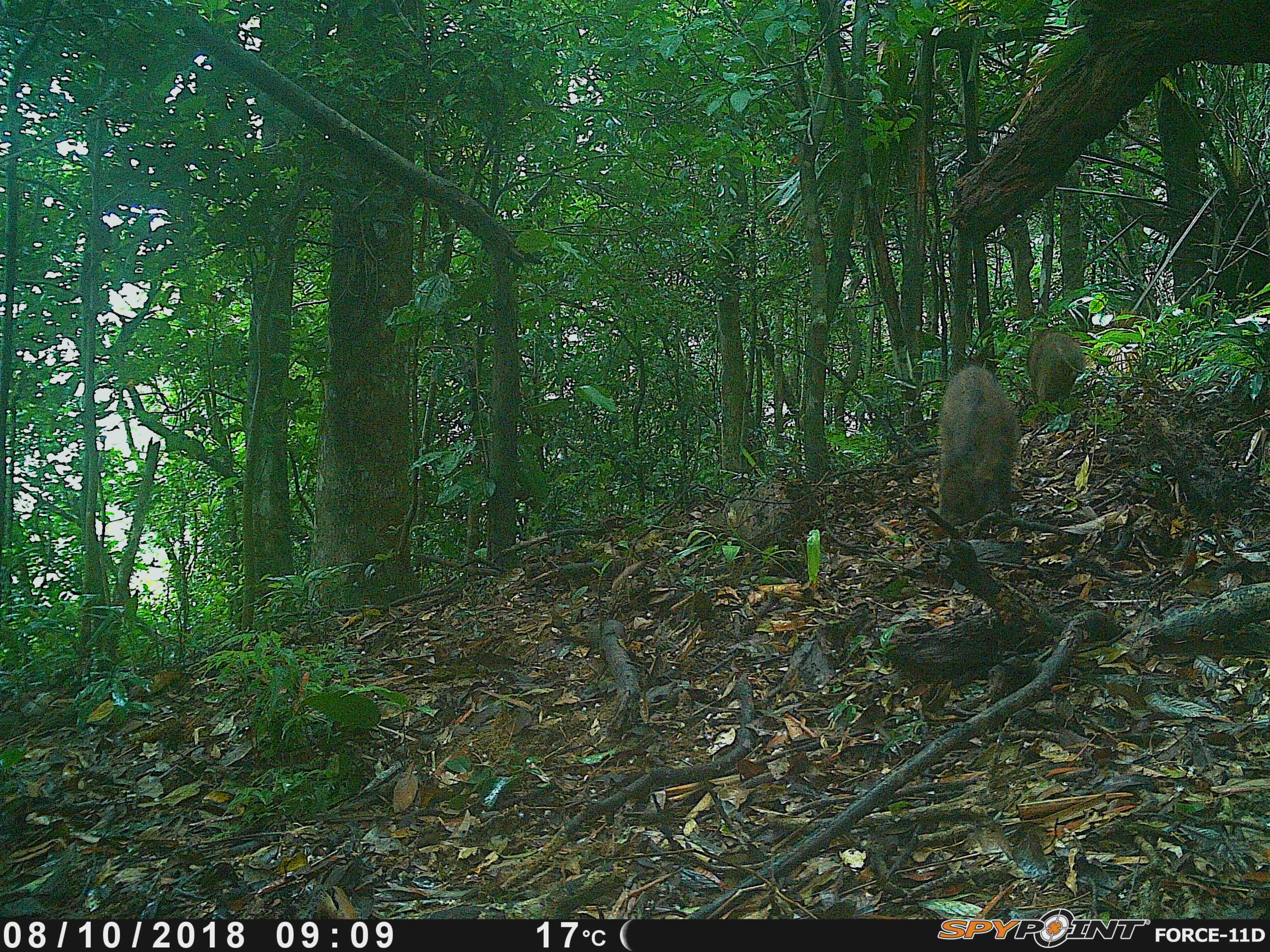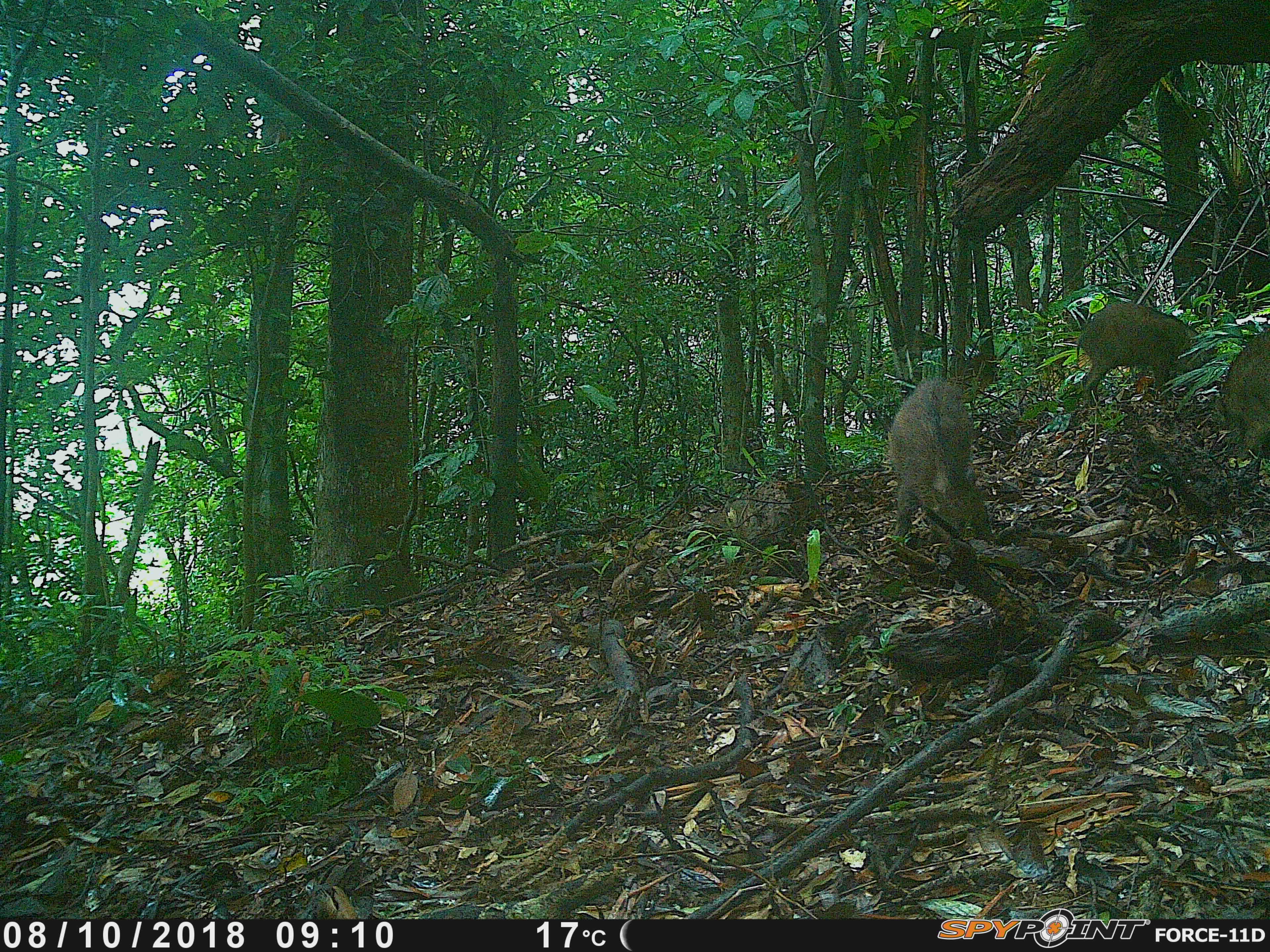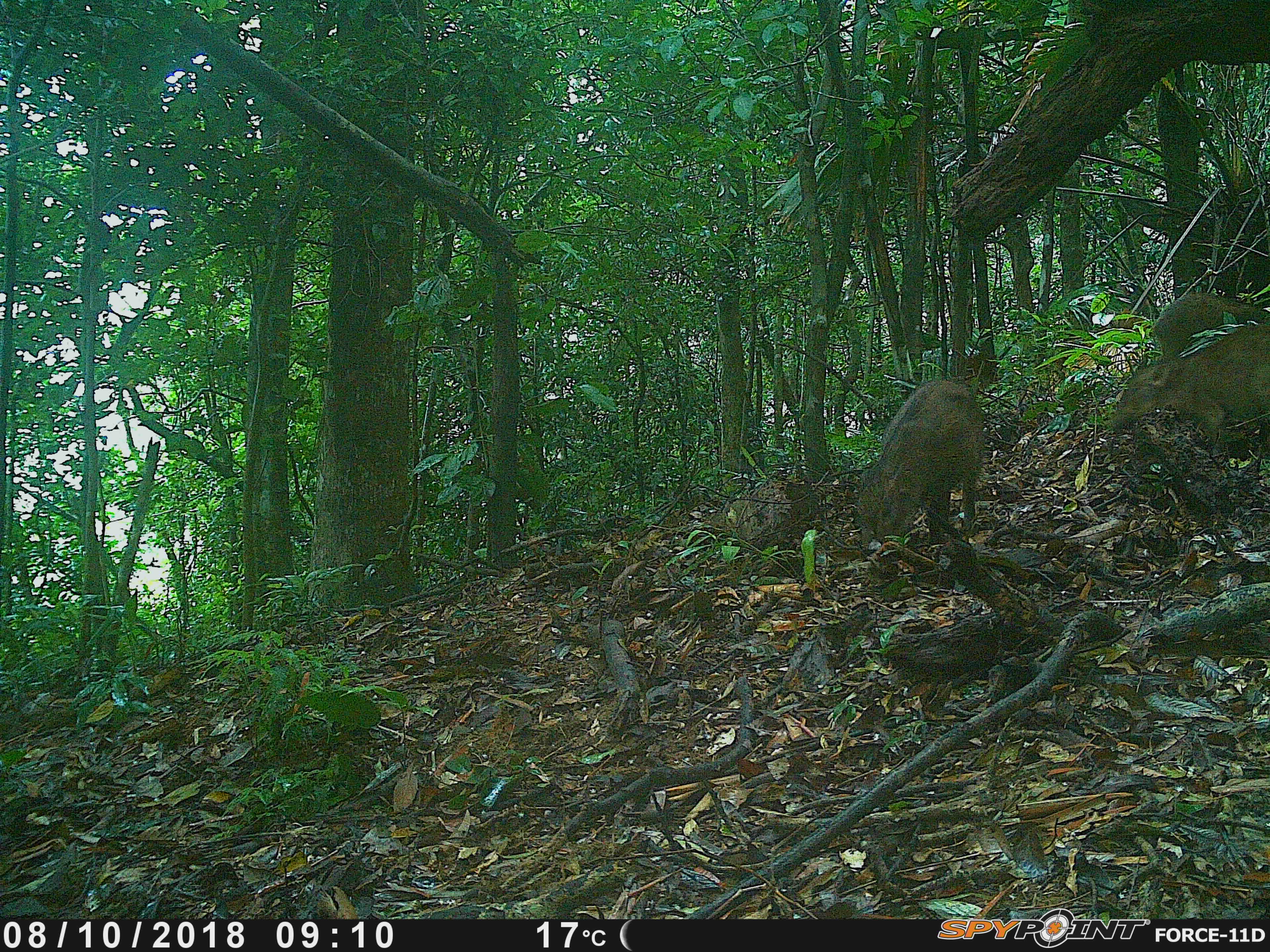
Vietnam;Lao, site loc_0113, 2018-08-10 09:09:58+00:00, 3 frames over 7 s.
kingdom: Animalia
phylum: Chordata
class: Mammalia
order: Artiodactyla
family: Suidae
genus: Sus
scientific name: Sus scrofa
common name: eurasian wild pig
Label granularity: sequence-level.